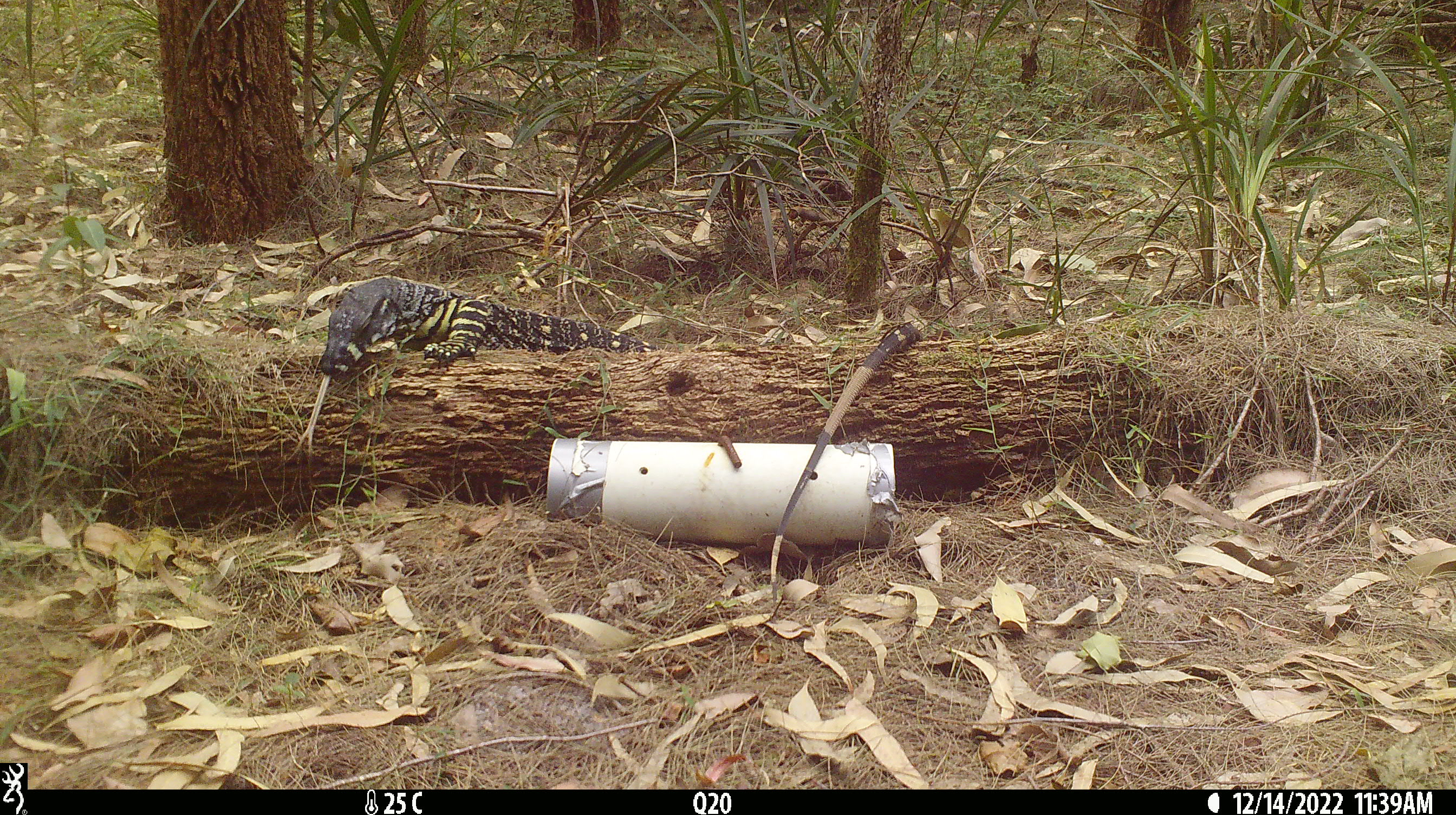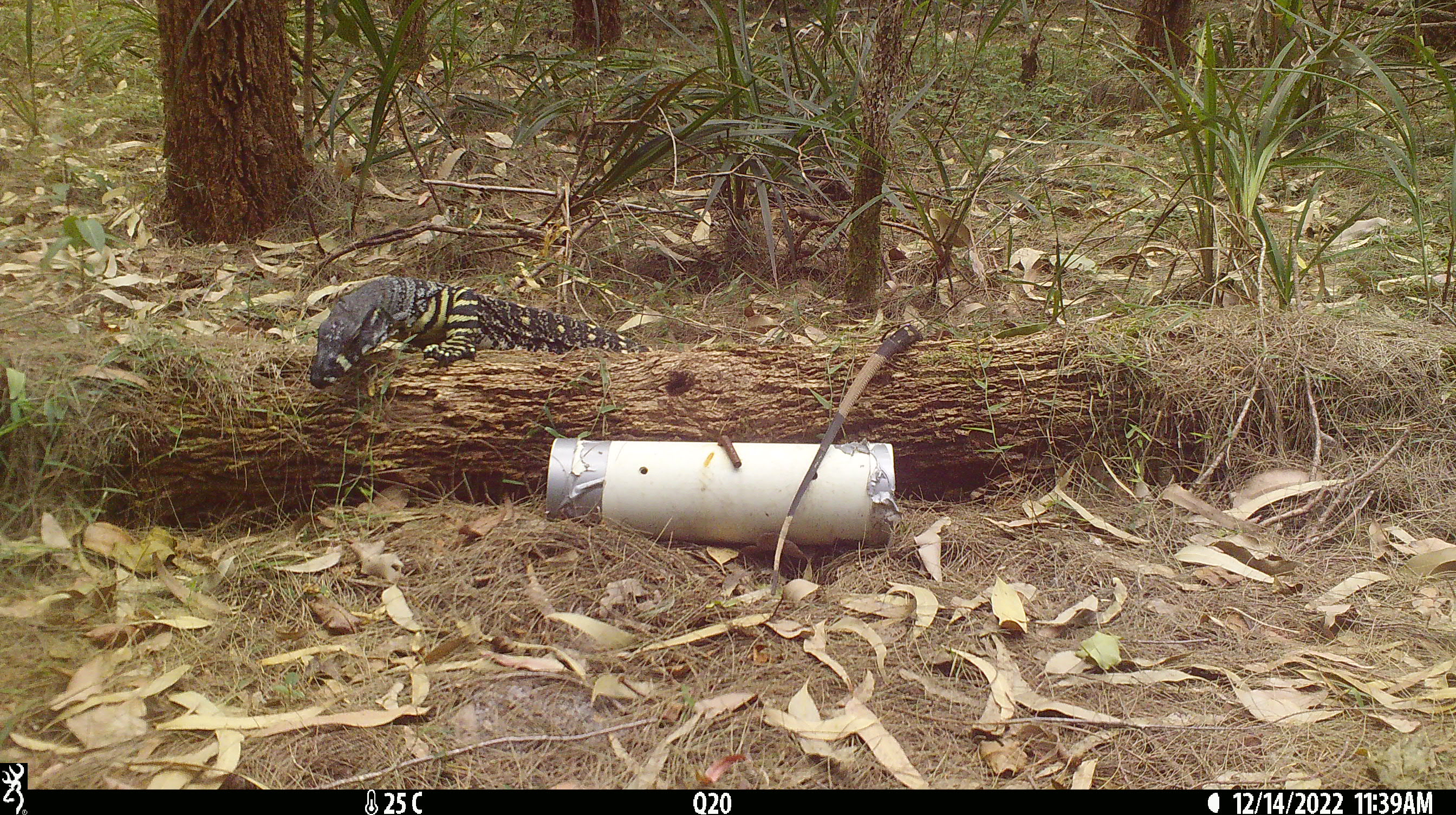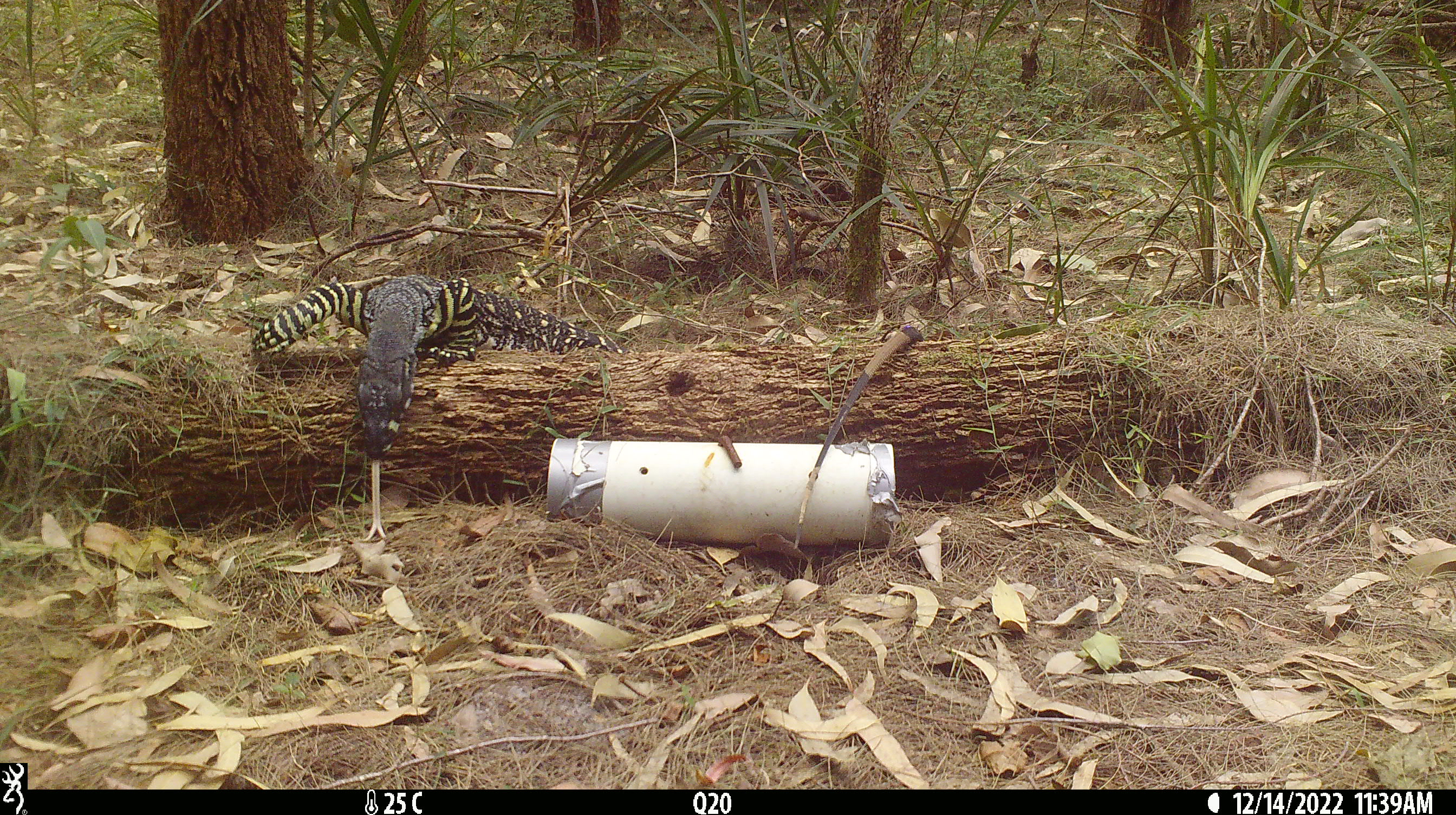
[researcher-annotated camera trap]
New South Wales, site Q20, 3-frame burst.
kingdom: Animalia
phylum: Chordata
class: Reptilia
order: Squamata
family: Varanidae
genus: Varanus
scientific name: Varanus varius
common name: lace monitor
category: goanna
Goanna (lace monitor) (Varanus varius).